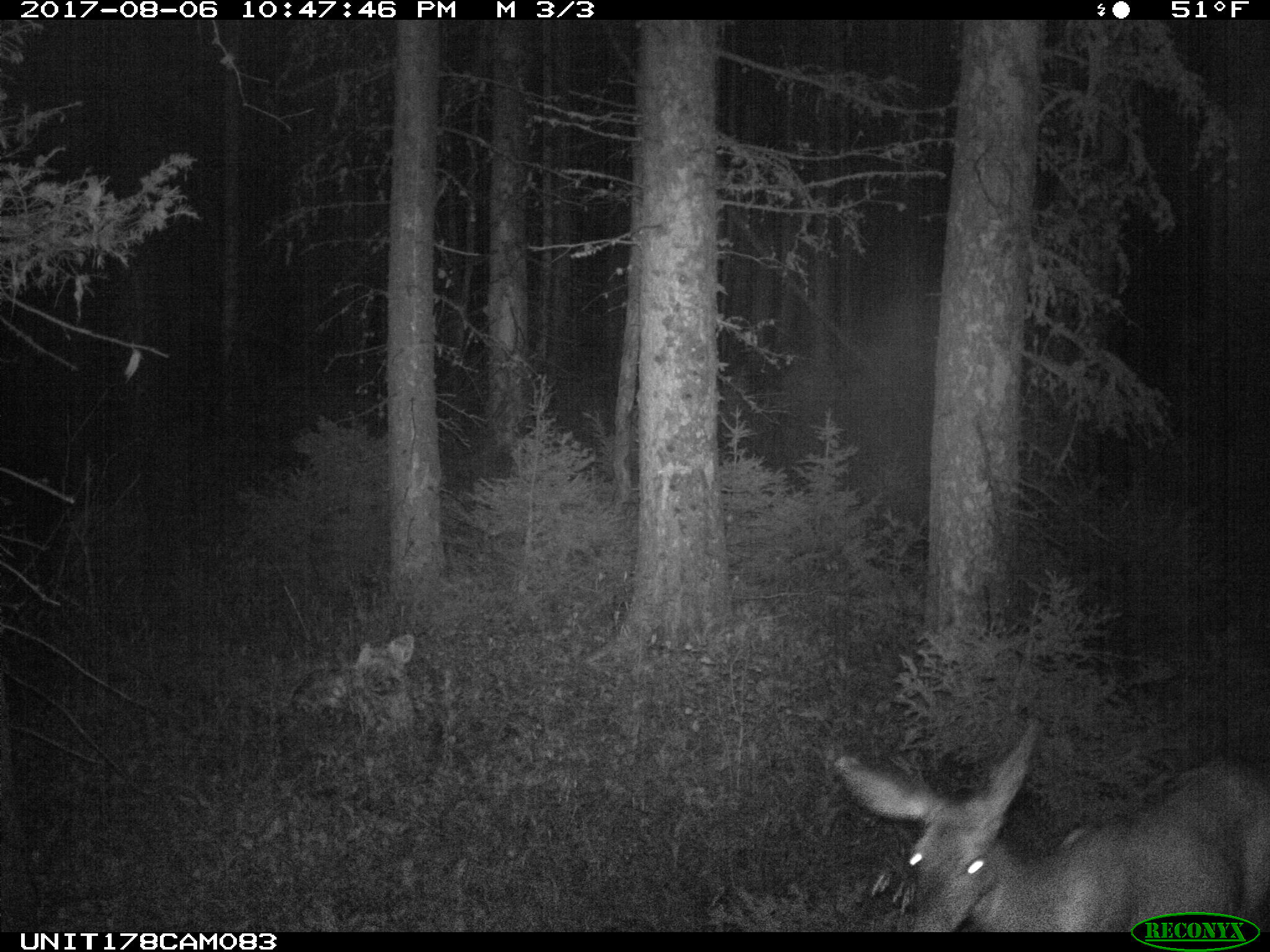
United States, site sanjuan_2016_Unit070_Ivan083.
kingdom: Animalia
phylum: Chordata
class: Mammalia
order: Artiodactyla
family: Cervidae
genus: Odocoileus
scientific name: Odocoileus hemionus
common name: mule deer